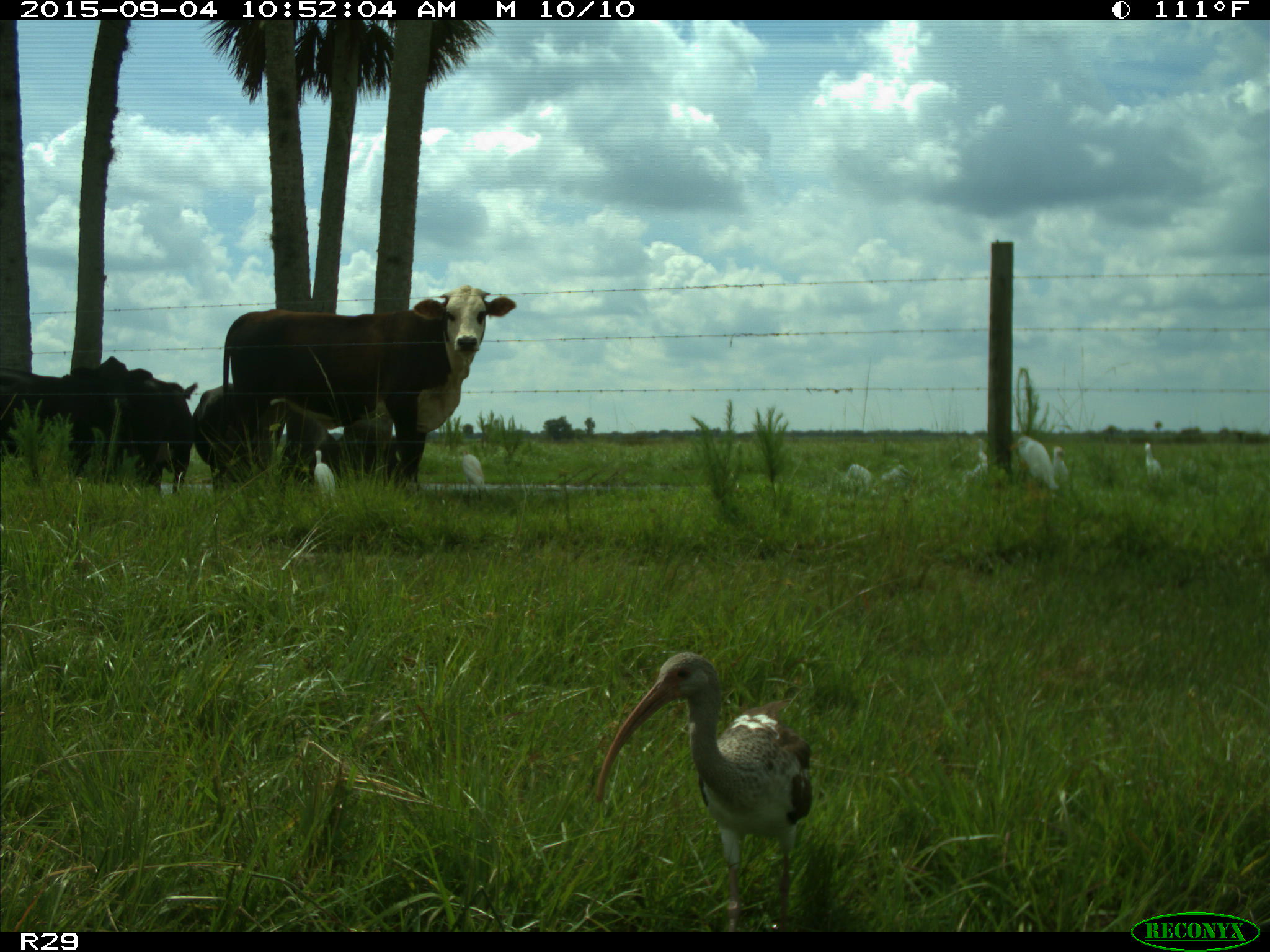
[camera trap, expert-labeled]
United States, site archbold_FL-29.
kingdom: Animalia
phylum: Chordata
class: Mammalia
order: Artiodactyla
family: Bovidae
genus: Bos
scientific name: Bos taurus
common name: domestic cow